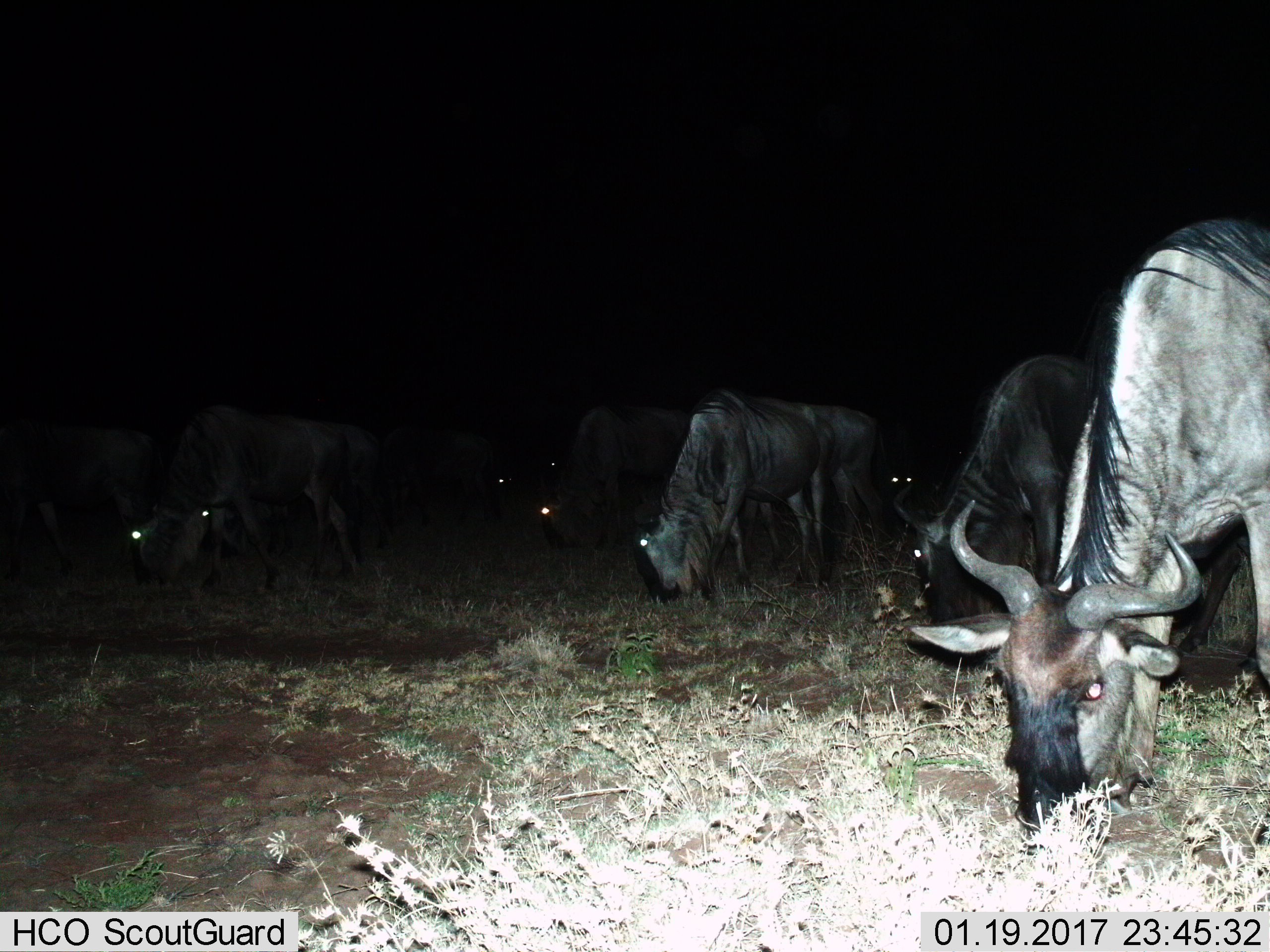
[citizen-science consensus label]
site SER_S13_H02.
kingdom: Animalia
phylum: Chordata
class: Mammalia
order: Artiodactyla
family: Bovidae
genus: Connochaetes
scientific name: Connochaetes taurinus taurinus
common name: blue wildebeest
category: wildebeestblue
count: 9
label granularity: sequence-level